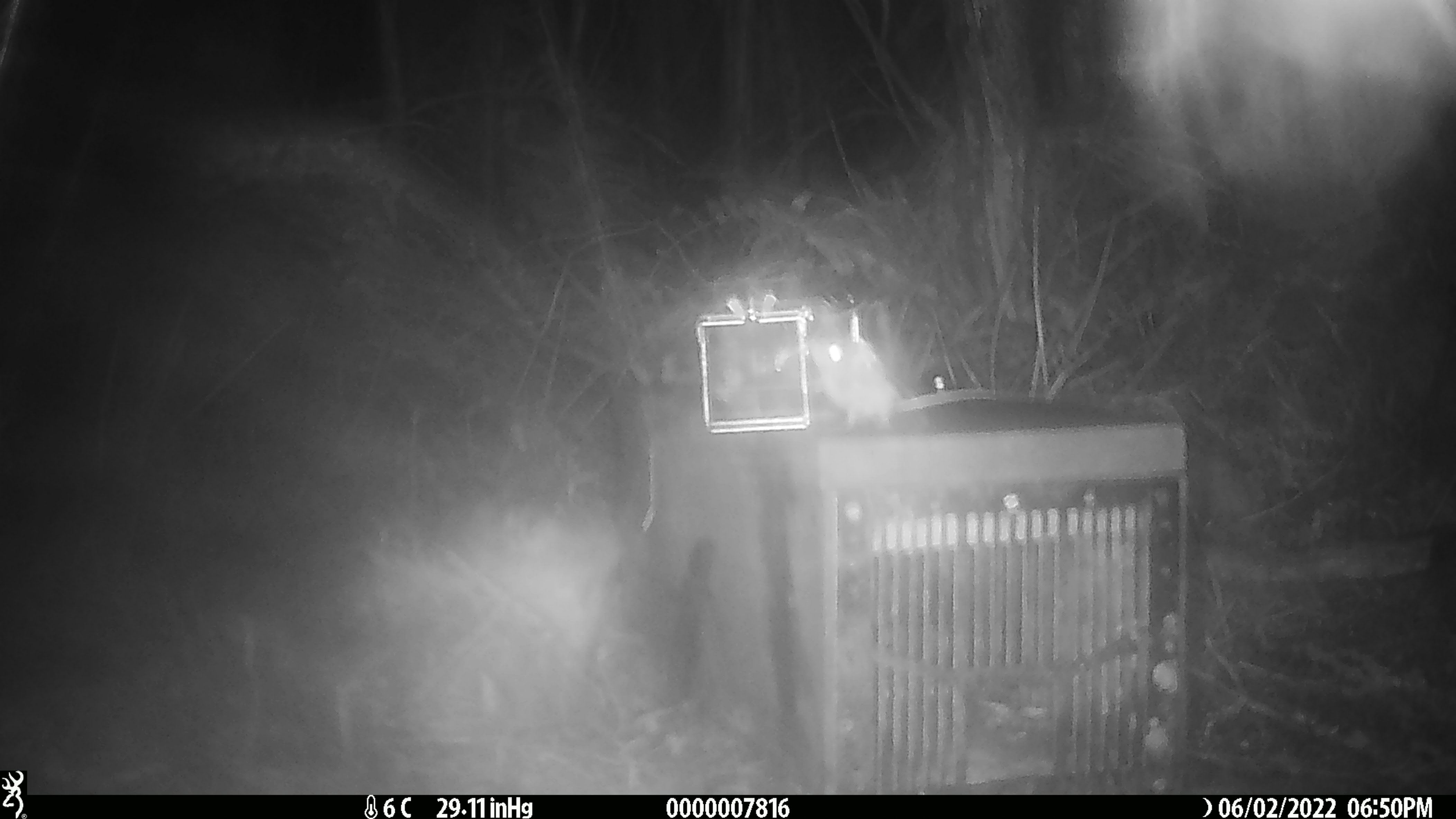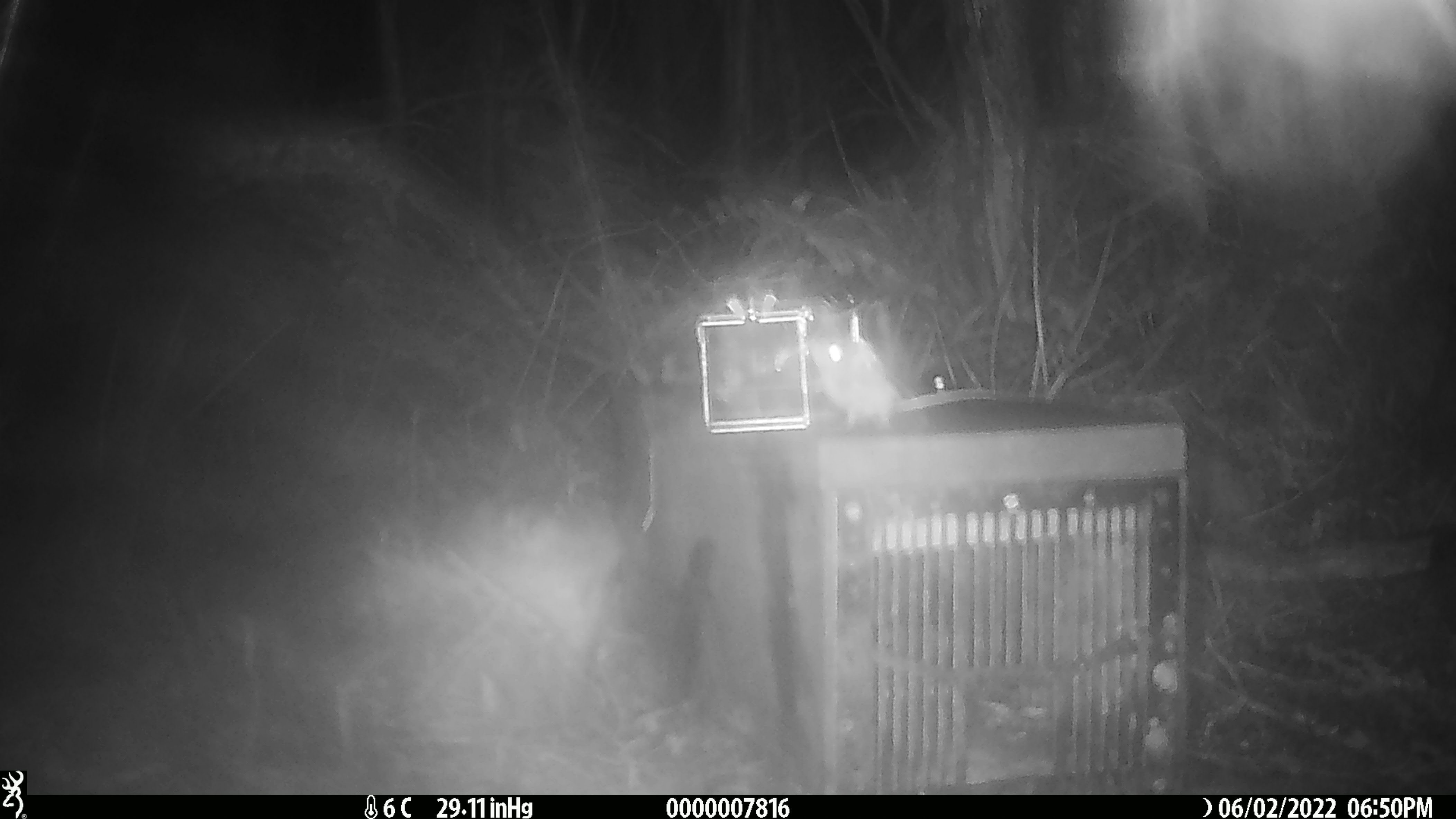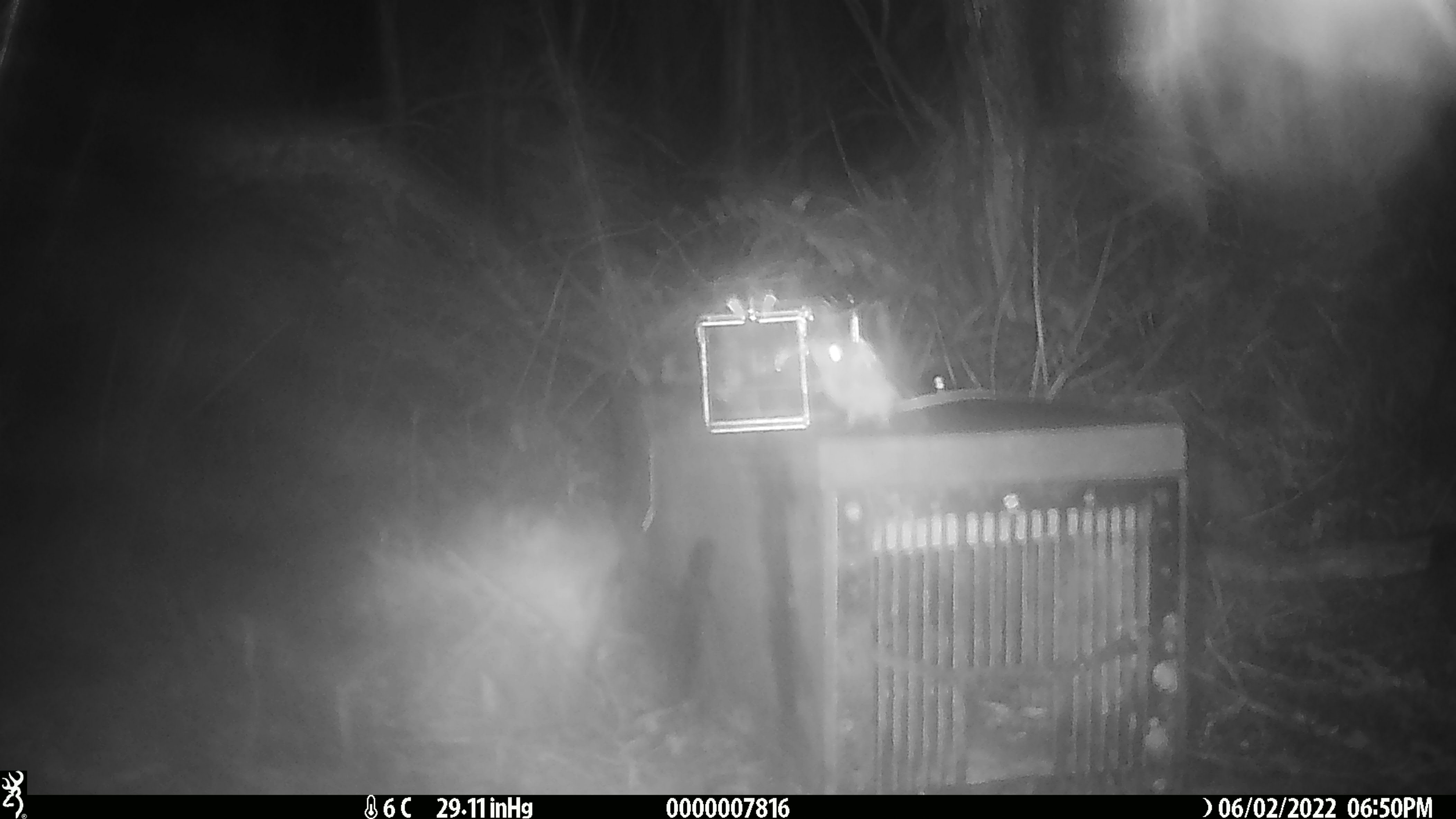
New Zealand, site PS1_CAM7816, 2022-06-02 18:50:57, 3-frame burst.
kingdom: Animalia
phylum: Chordata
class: Mammalia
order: Rodentia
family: Muridae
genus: Mus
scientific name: Mus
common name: mouse